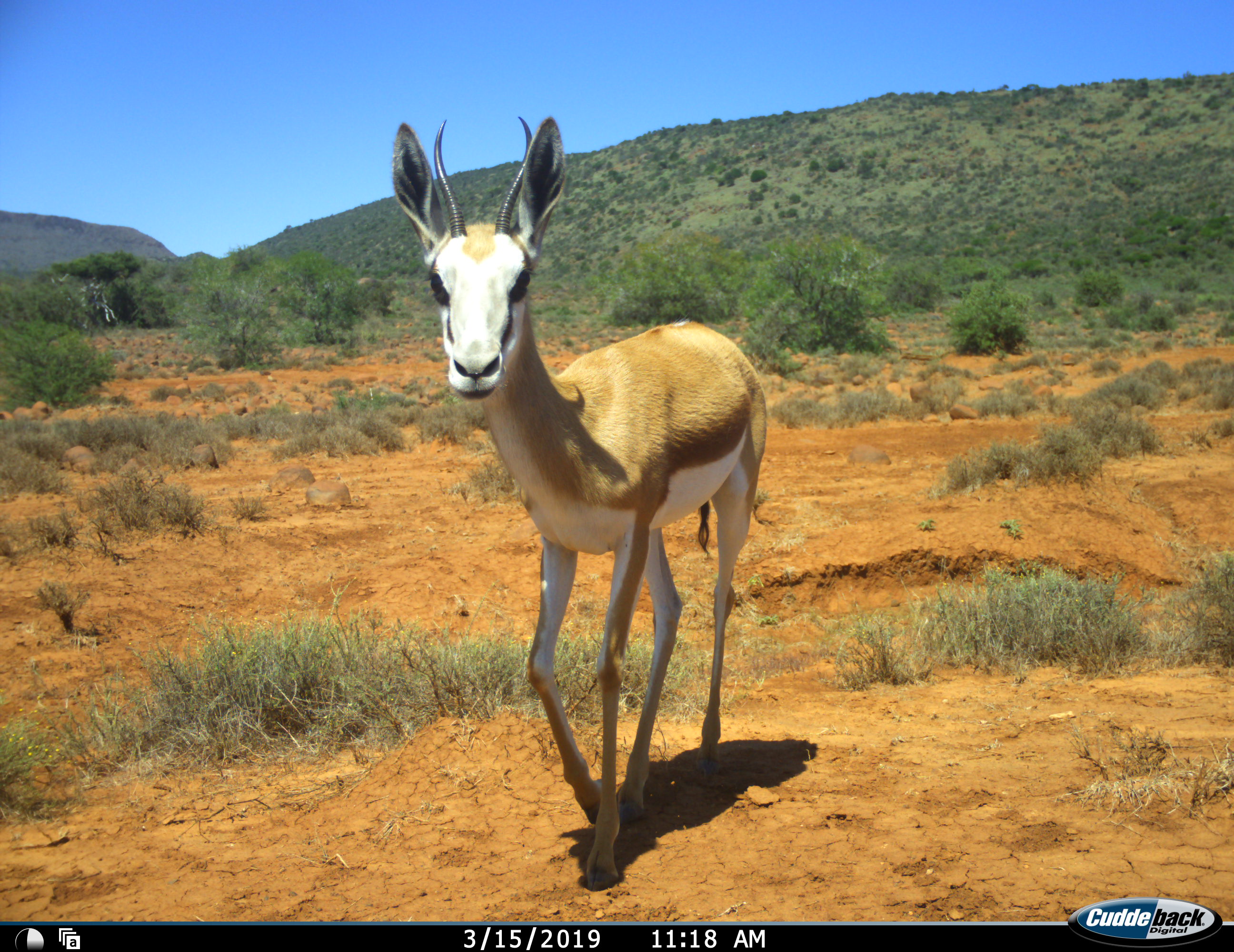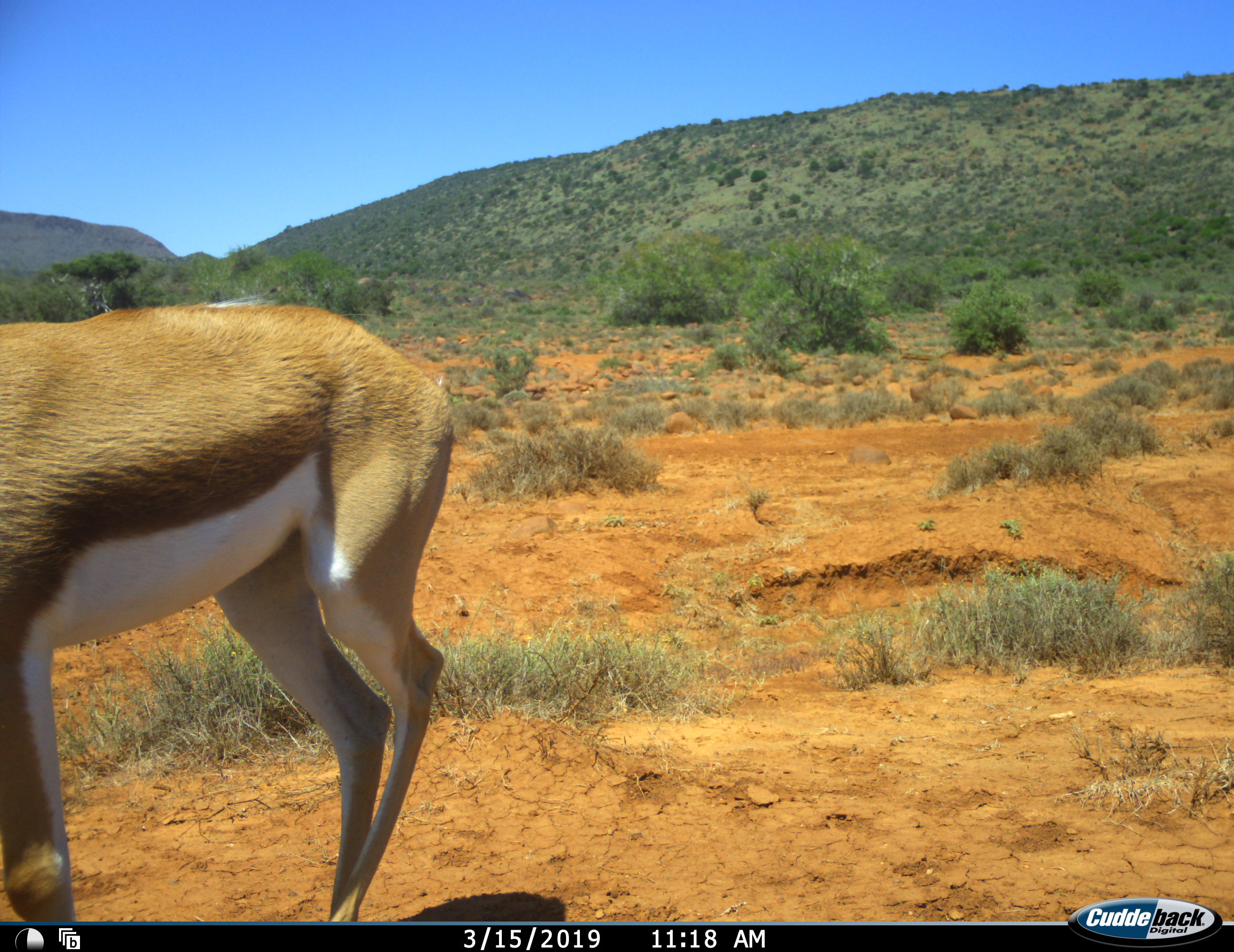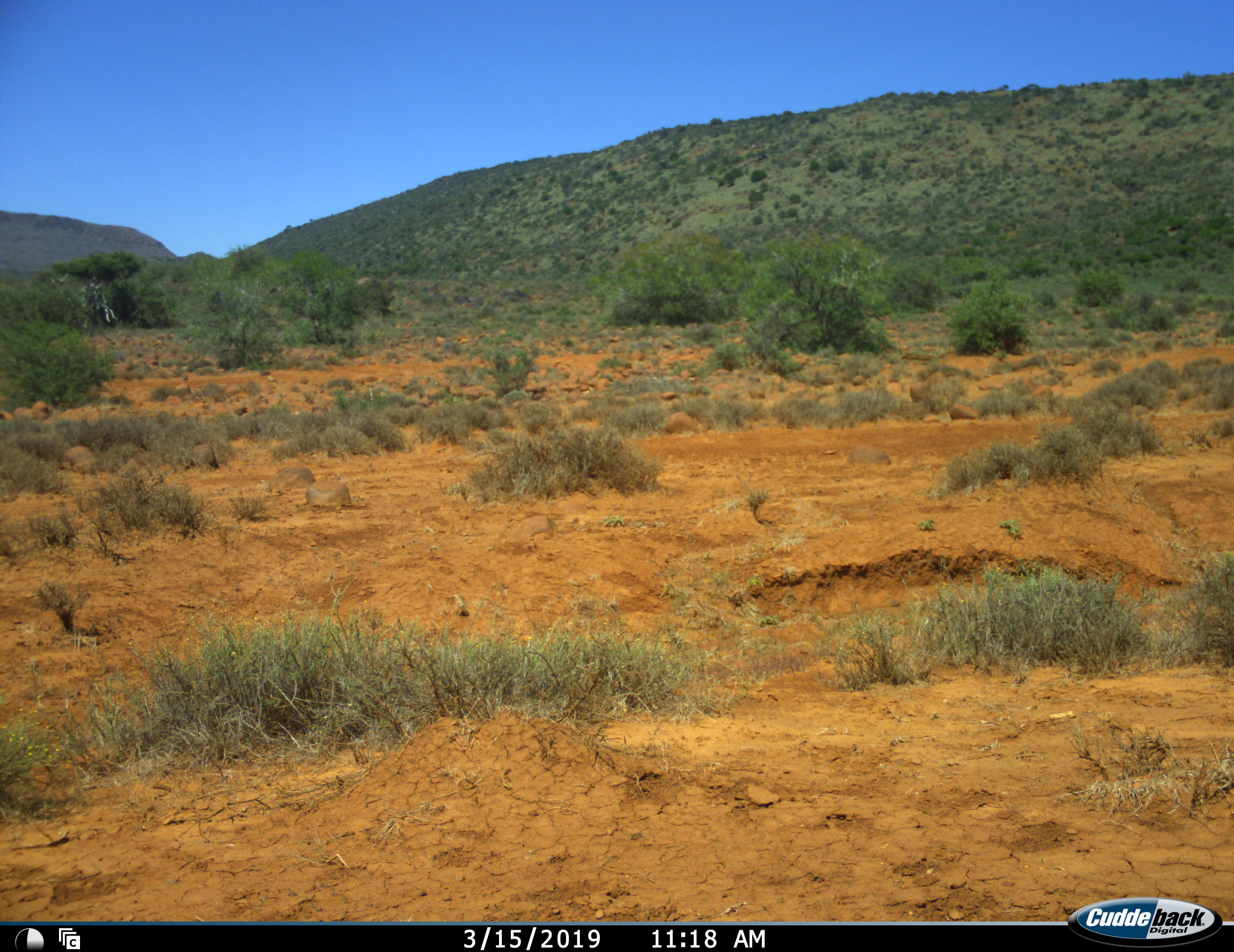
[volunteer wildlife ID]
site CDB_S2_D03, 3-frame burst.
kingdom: Animalia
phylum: Chordata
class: Mammalia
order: Artiodactyla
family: Bovidae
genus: Antidorcas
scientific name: Antidorcas marsupialis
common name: springbok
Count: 1.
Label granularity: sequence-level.